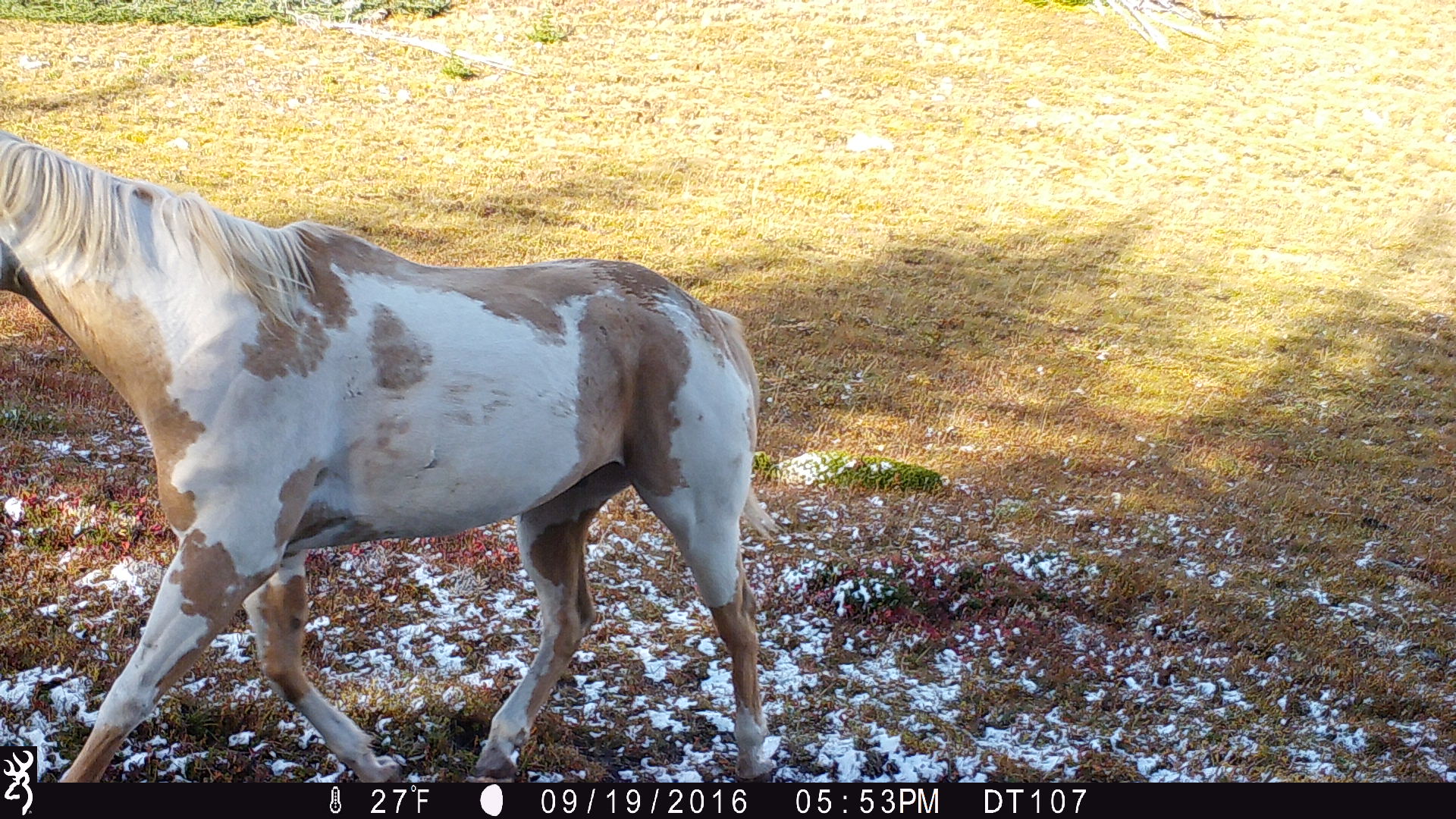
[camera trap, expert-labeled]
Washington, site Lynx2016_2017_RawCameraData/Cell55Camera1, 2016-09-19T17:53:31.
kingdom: Animalia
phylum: Chordata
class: Mammalia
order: Perissodactyla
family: Equidae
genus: Equus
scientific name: Equus caballus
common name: domestic horse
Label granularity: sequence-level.